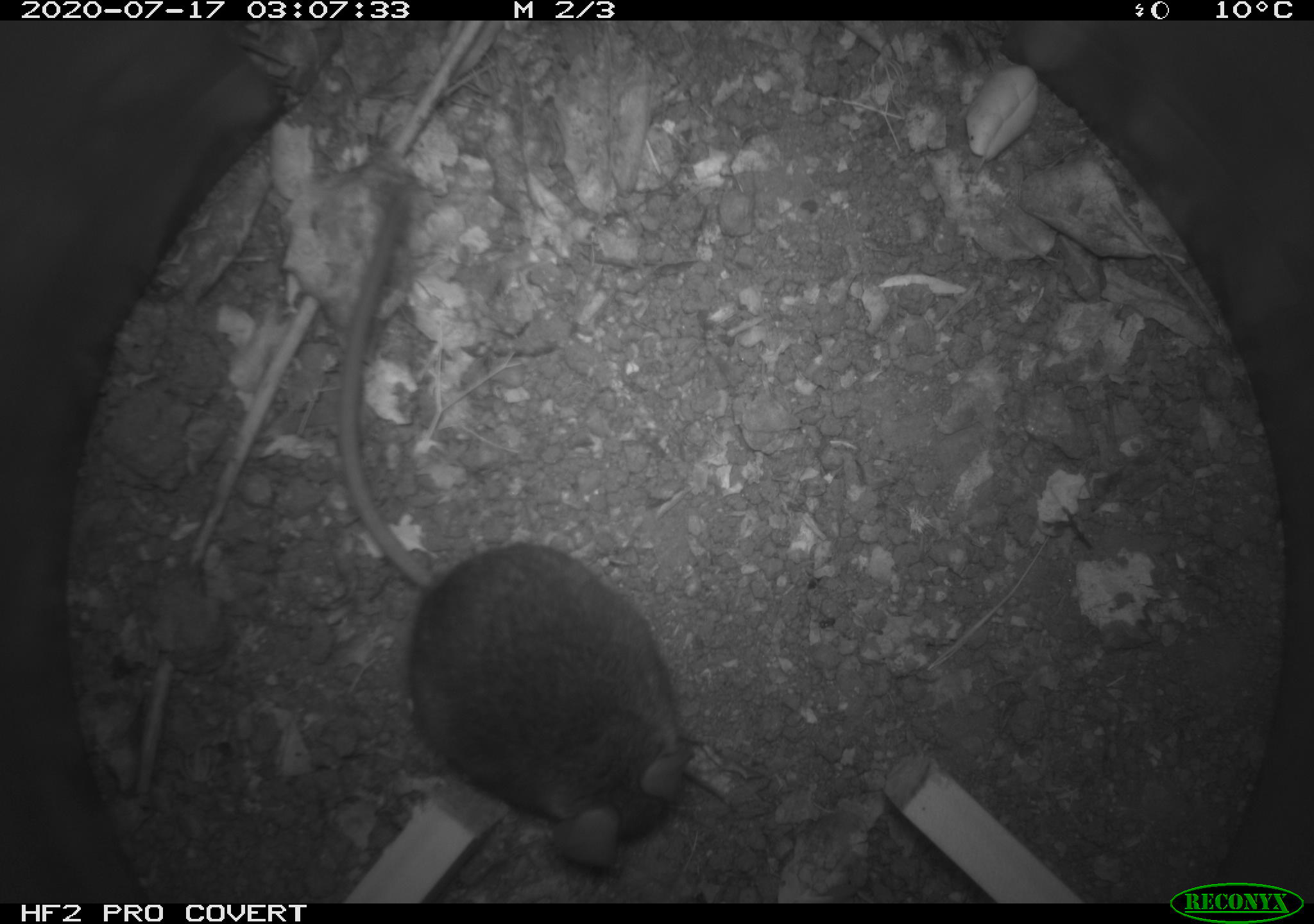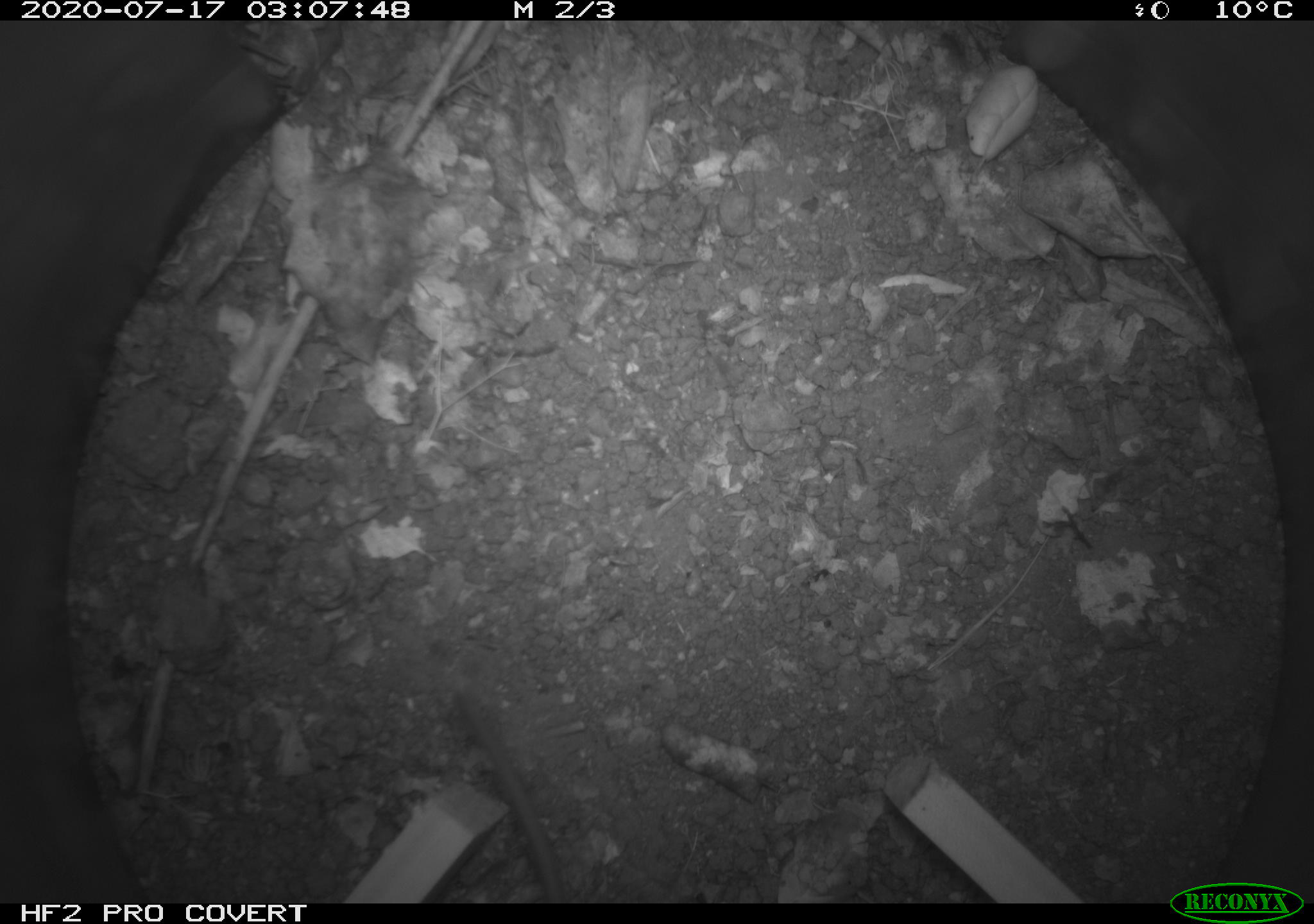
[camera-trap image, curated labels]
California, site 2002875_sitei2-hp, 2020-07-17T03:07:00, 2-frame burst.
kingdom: Animalia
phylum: Chordata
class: Mammalia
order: Rodentia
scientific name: Rodentia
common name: rodent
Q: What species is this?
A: Rodent (Rodentia).